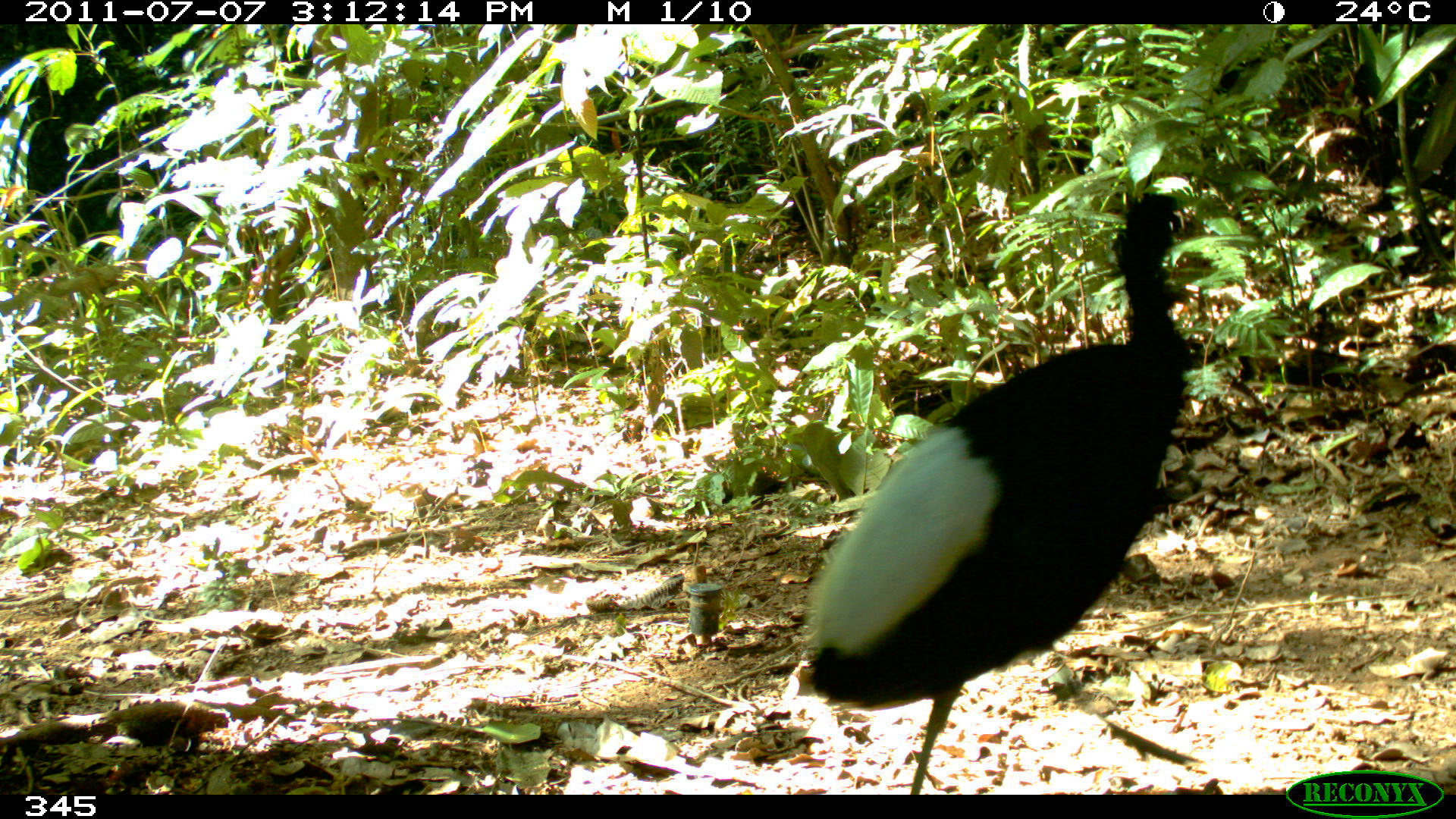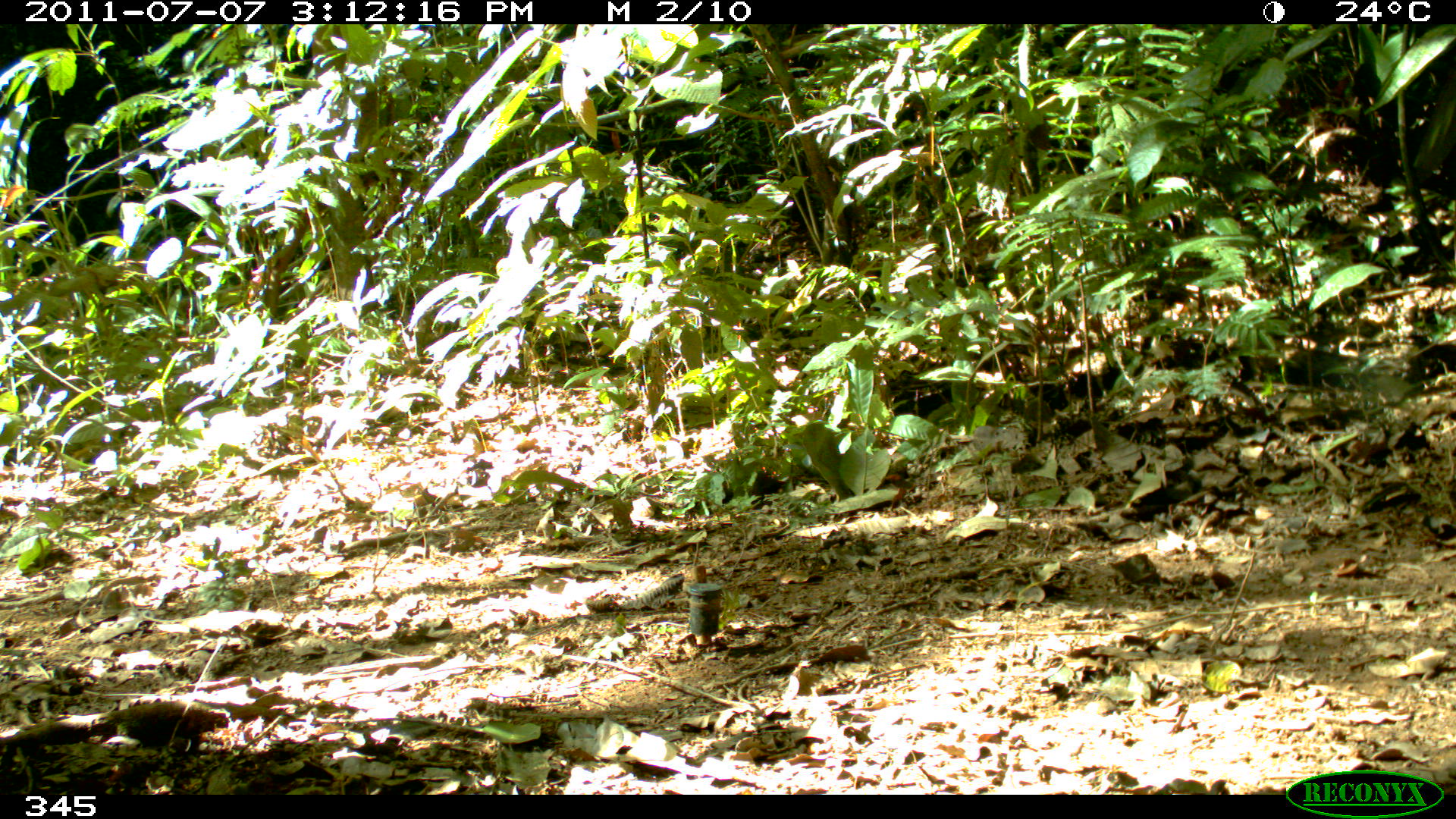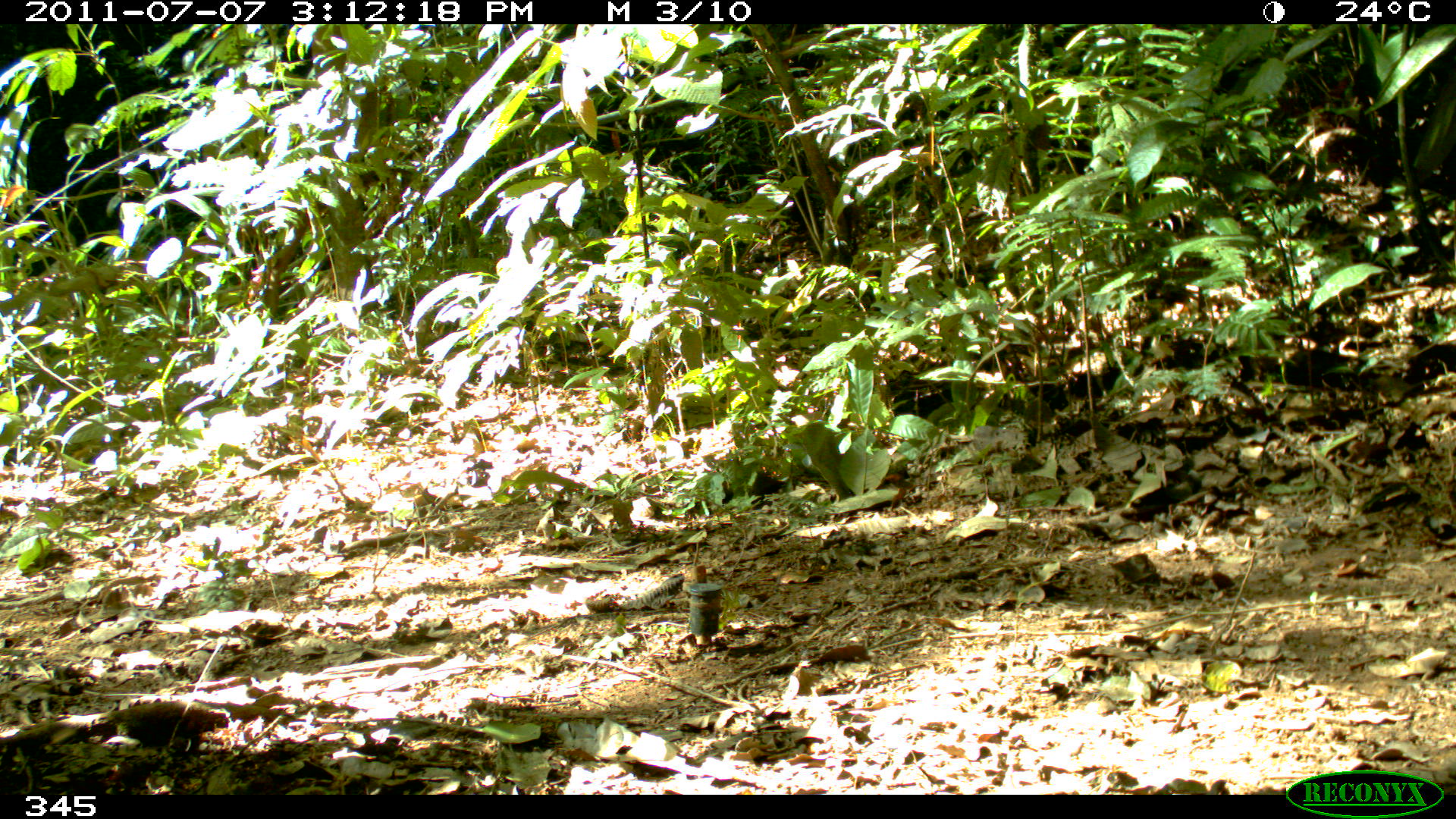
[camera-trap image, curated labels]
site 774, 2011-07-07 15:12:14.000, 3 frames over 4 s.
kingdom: Animalia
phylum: Chordata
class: Aves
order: Gruiformes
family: Psophiidae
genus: Psophia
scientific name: Psophia leucoptera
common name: pale-winged trumpeter